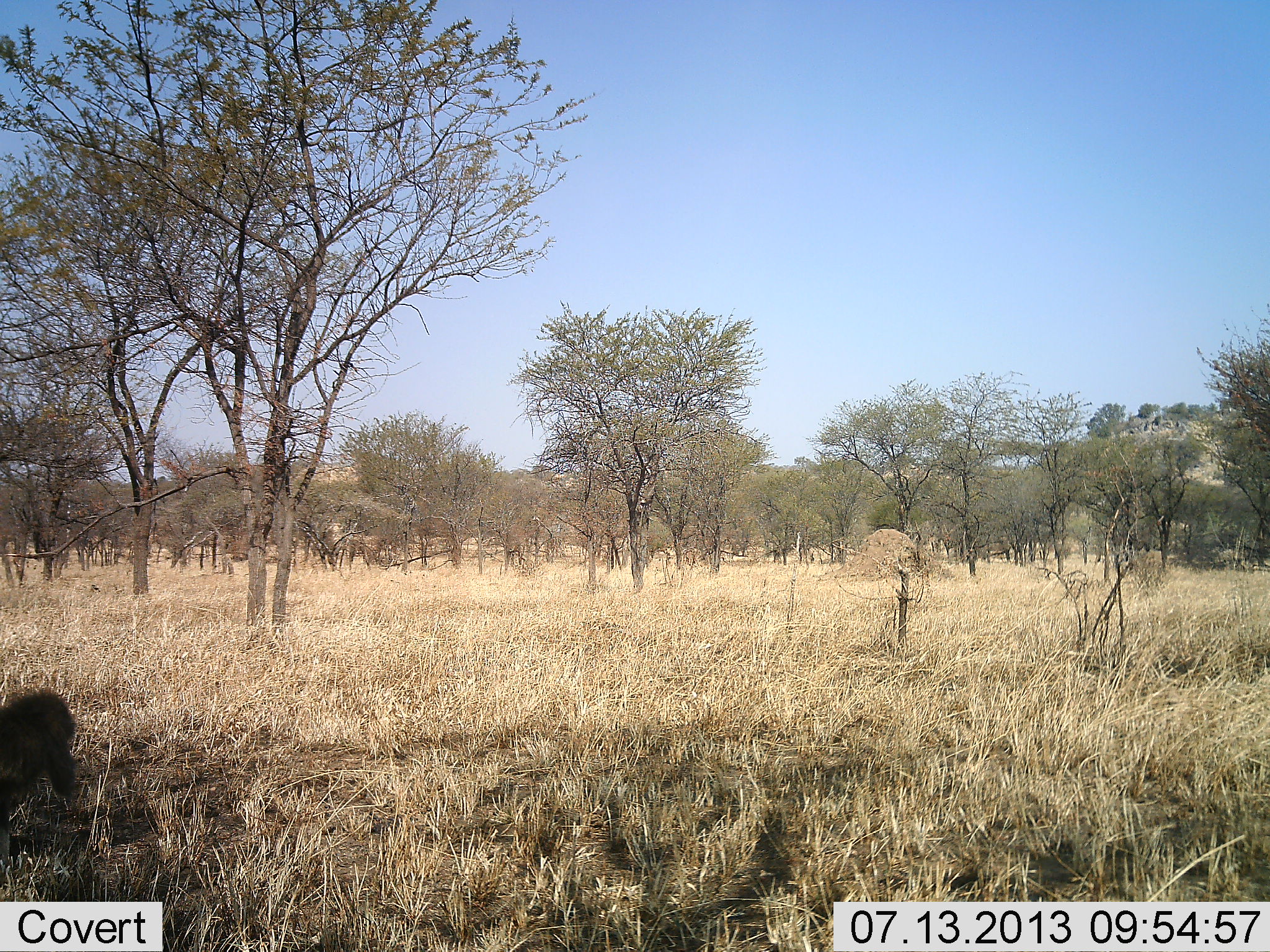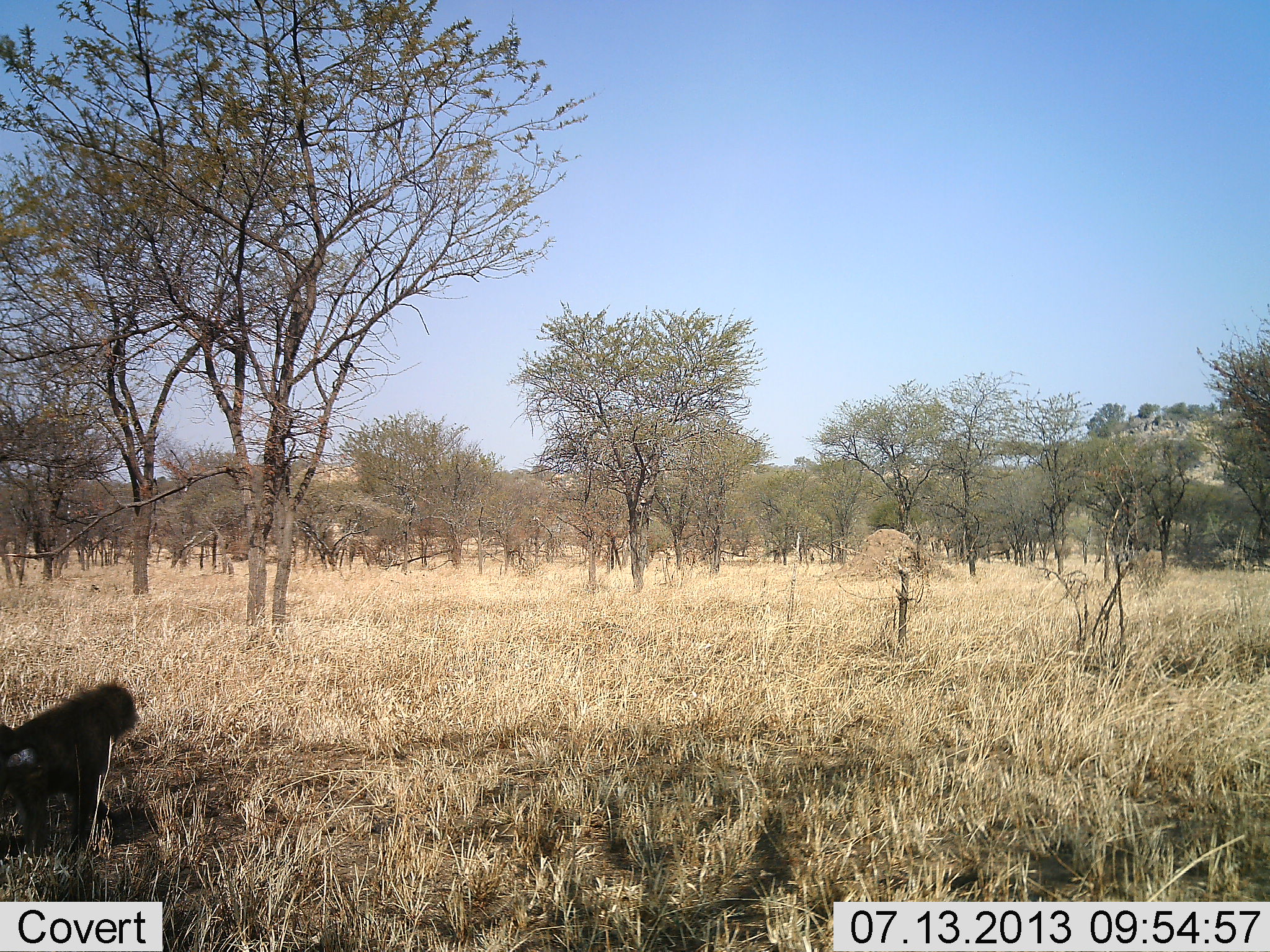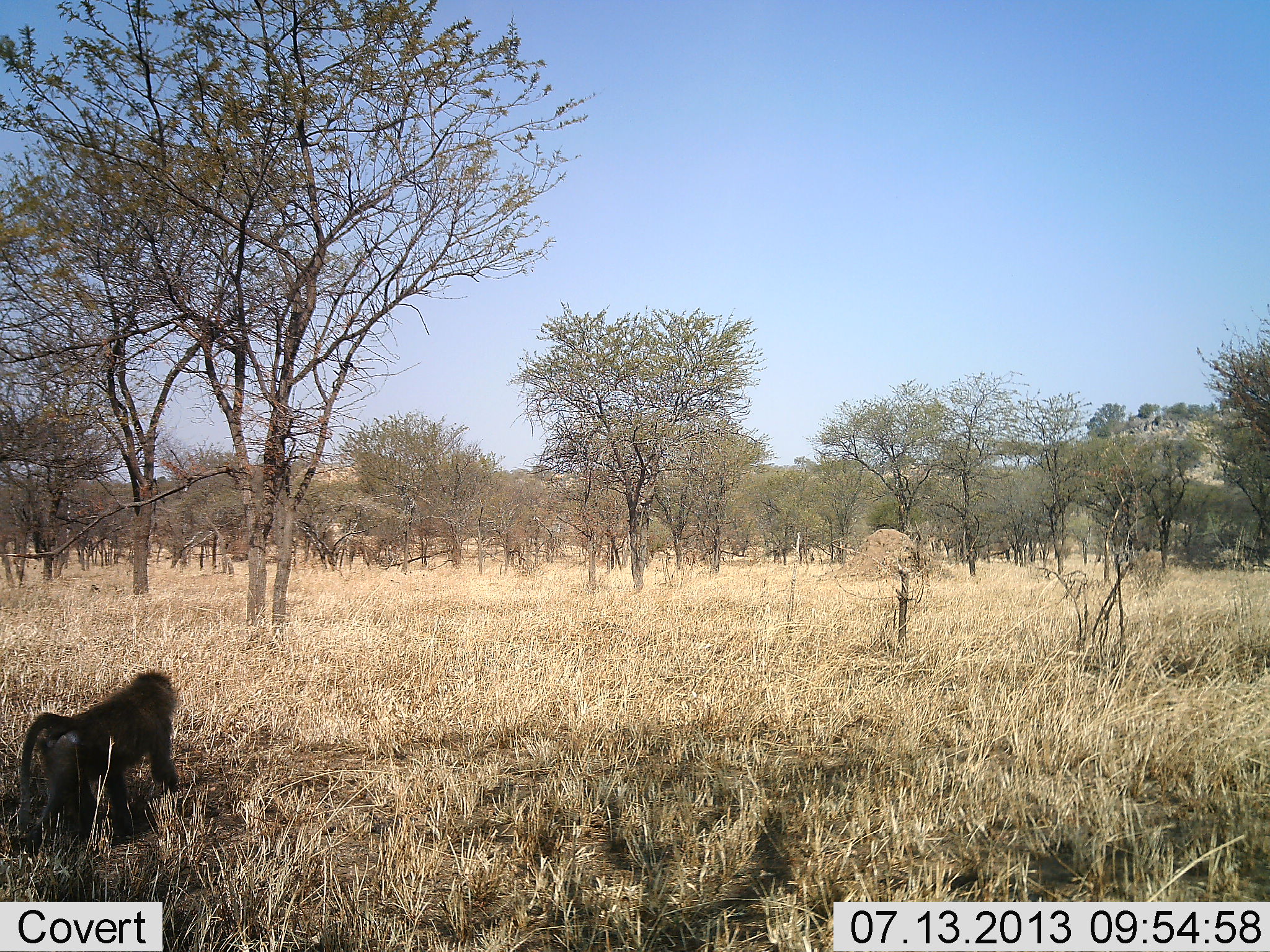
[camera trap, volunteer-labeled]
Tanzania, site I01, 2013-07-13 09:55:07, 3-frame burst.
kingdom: Animalia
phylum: Chordata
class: Mammalia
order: Primates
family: Cercopithecidae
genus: Papio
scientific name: Papio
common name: baboon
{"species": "baboon (Papio)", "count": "1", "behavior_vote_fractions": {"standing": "0%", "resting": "0%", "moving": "100%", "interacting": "0%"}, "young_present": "0%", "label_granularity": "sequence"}